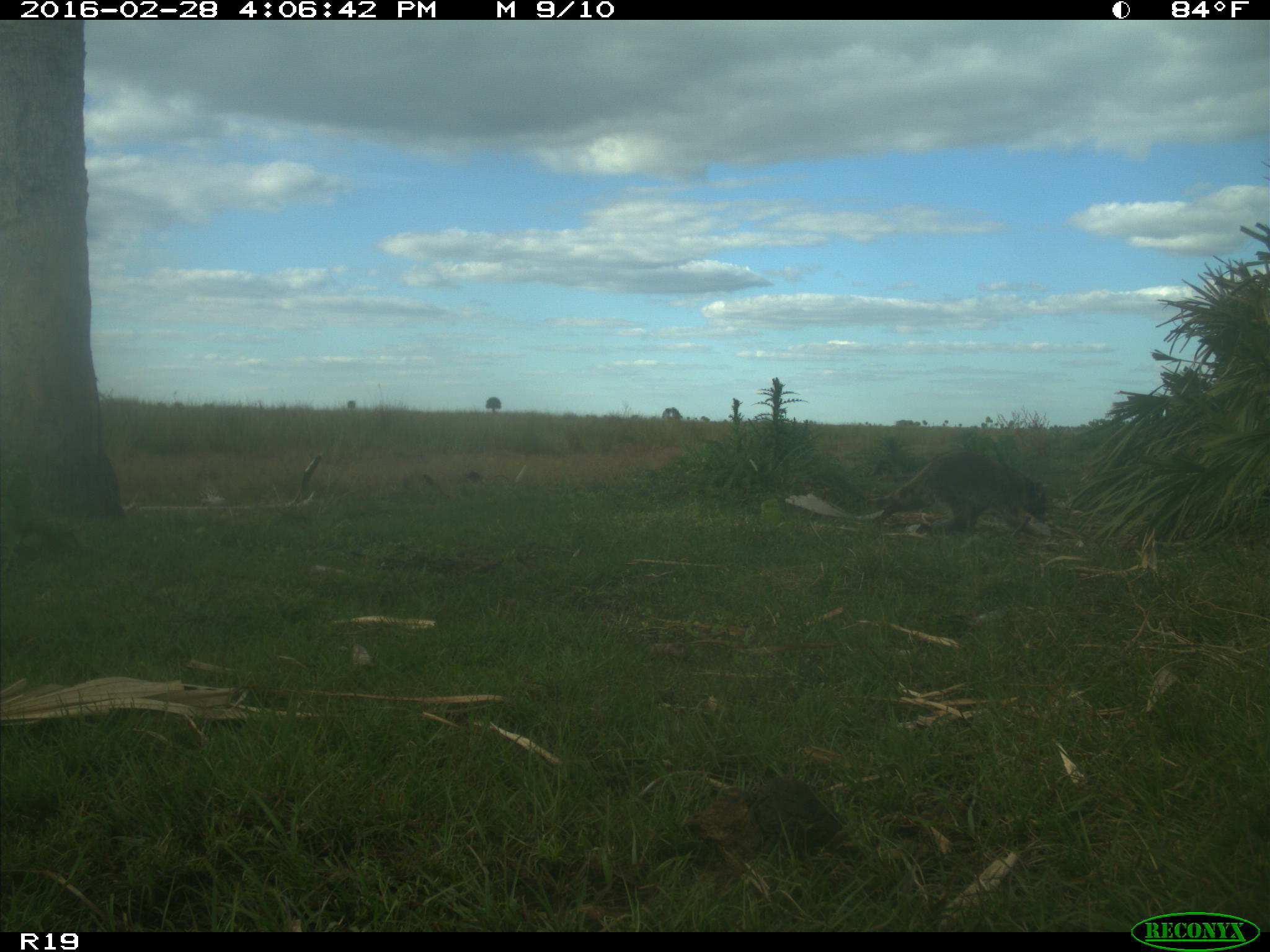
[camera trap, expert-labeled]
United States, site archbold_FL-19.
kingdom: Animalia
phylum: Chordata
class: Mammalia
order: Carnivora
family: Procyonidae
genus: Procyon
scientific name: Procyon lotor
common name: common raccoon